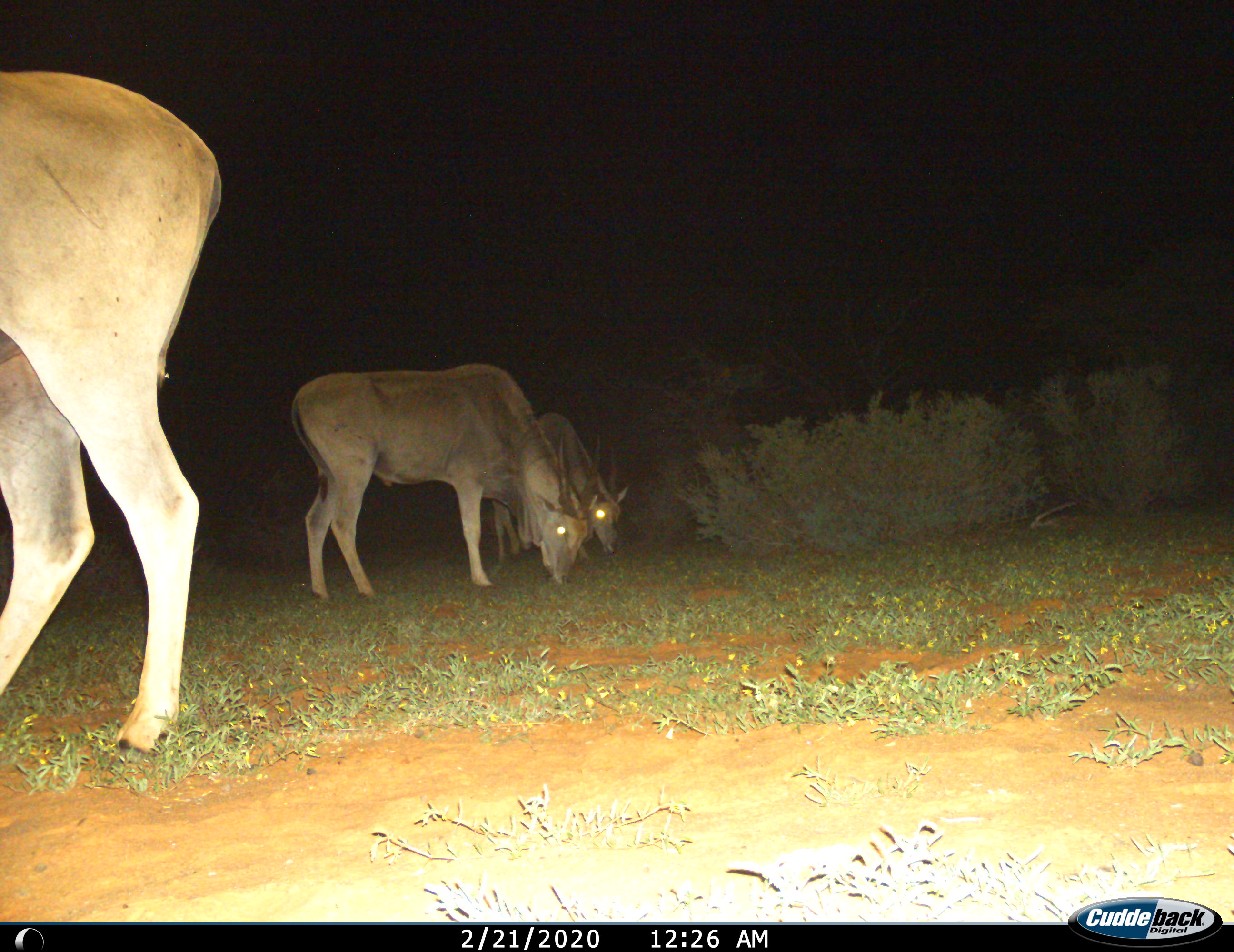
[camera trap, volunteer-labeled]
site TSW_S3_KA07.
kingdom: Animalia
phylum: Chordata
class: Mammalia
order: Artiodactyla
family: Bovidae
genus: Tragelaphus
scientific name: Tragelaphus oryx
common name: eland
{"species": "eland (Tragelaphus oryx)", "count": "3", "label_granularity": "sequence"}